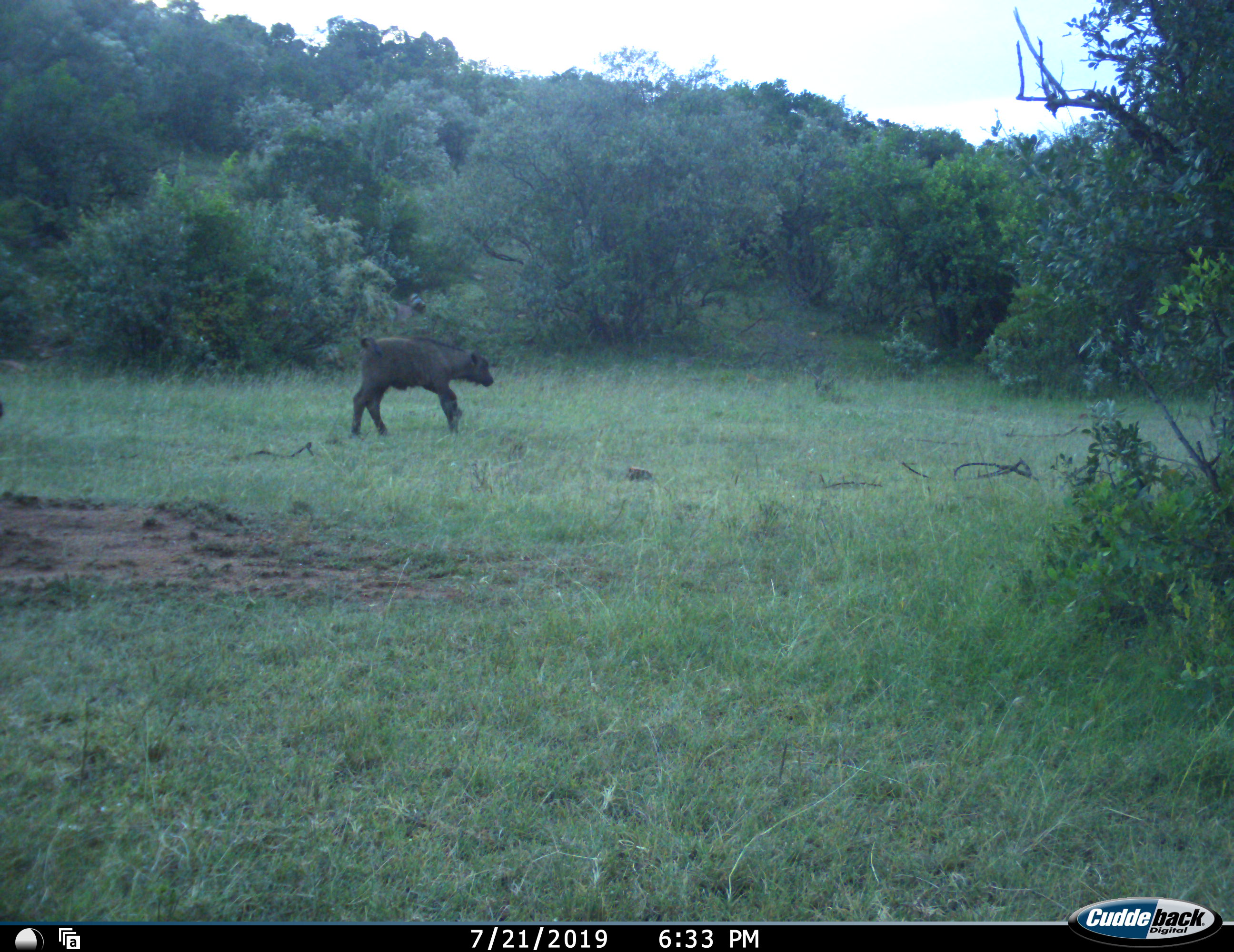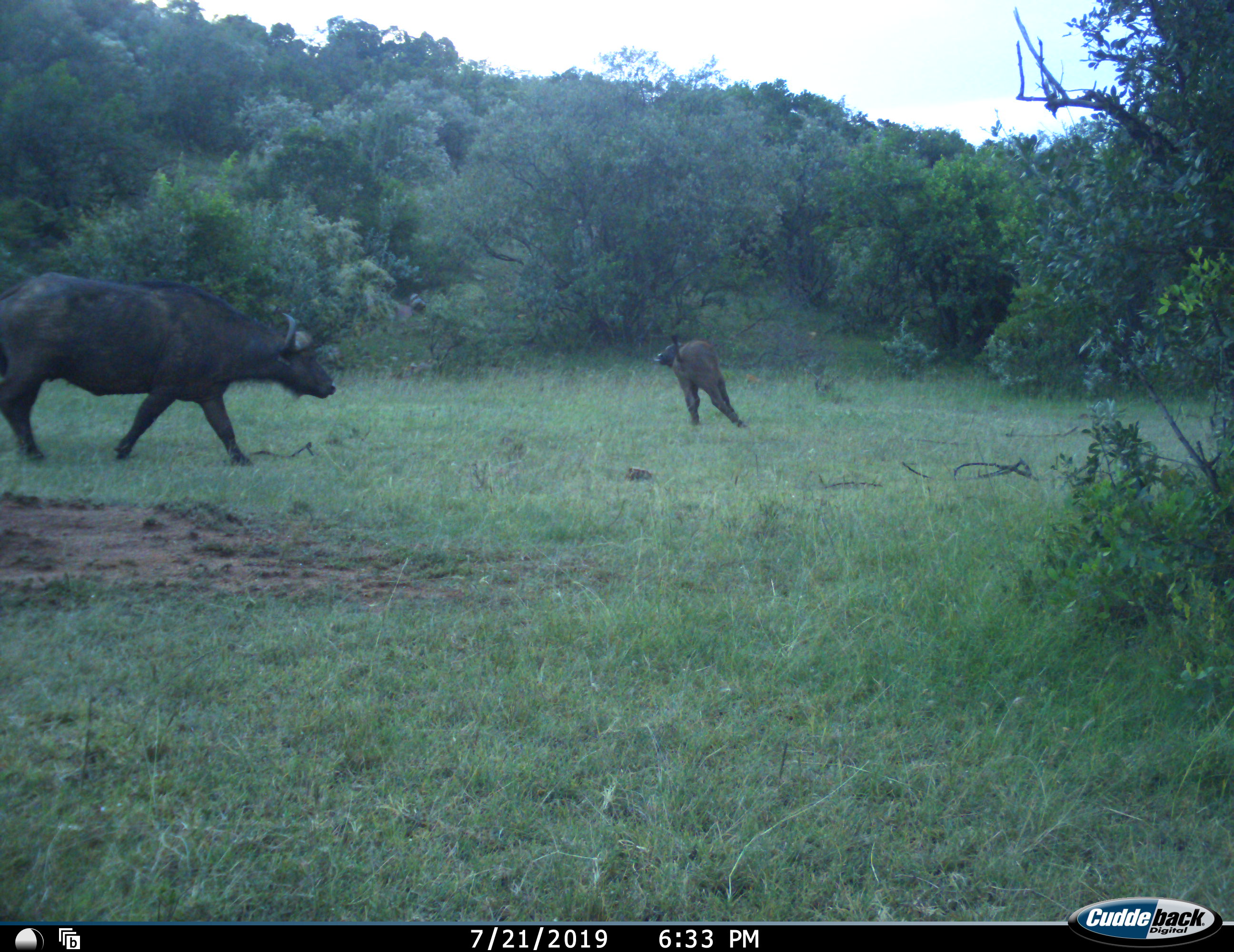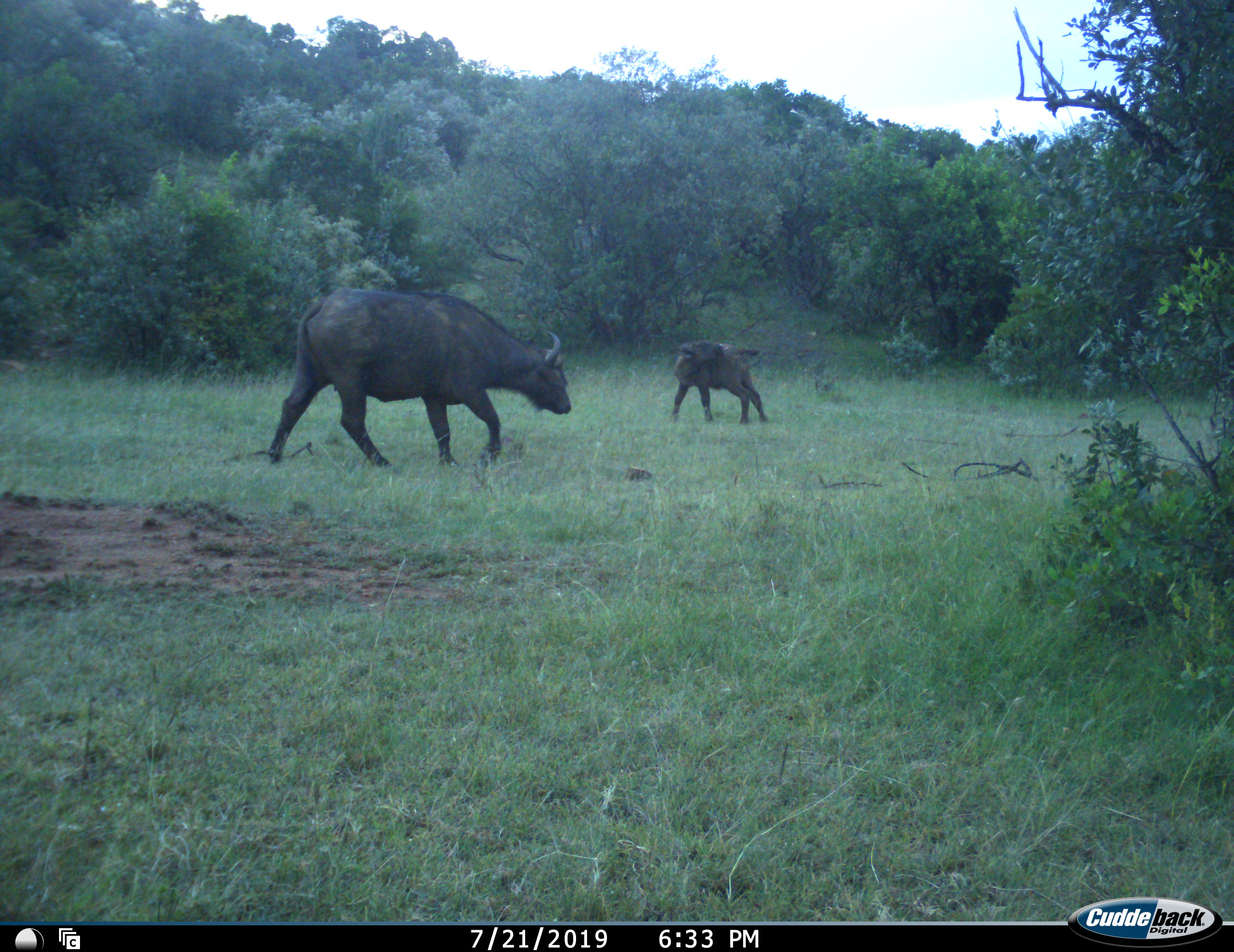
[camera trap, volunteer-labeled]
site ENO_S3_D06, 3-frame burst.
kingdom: Animalia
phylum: Chordata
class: Mammalia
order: Artiodactyla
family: Bovidae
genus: Syncerus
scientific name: Syncerus caffer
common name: african buffalo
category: buffalo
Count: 2.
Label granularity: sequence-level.